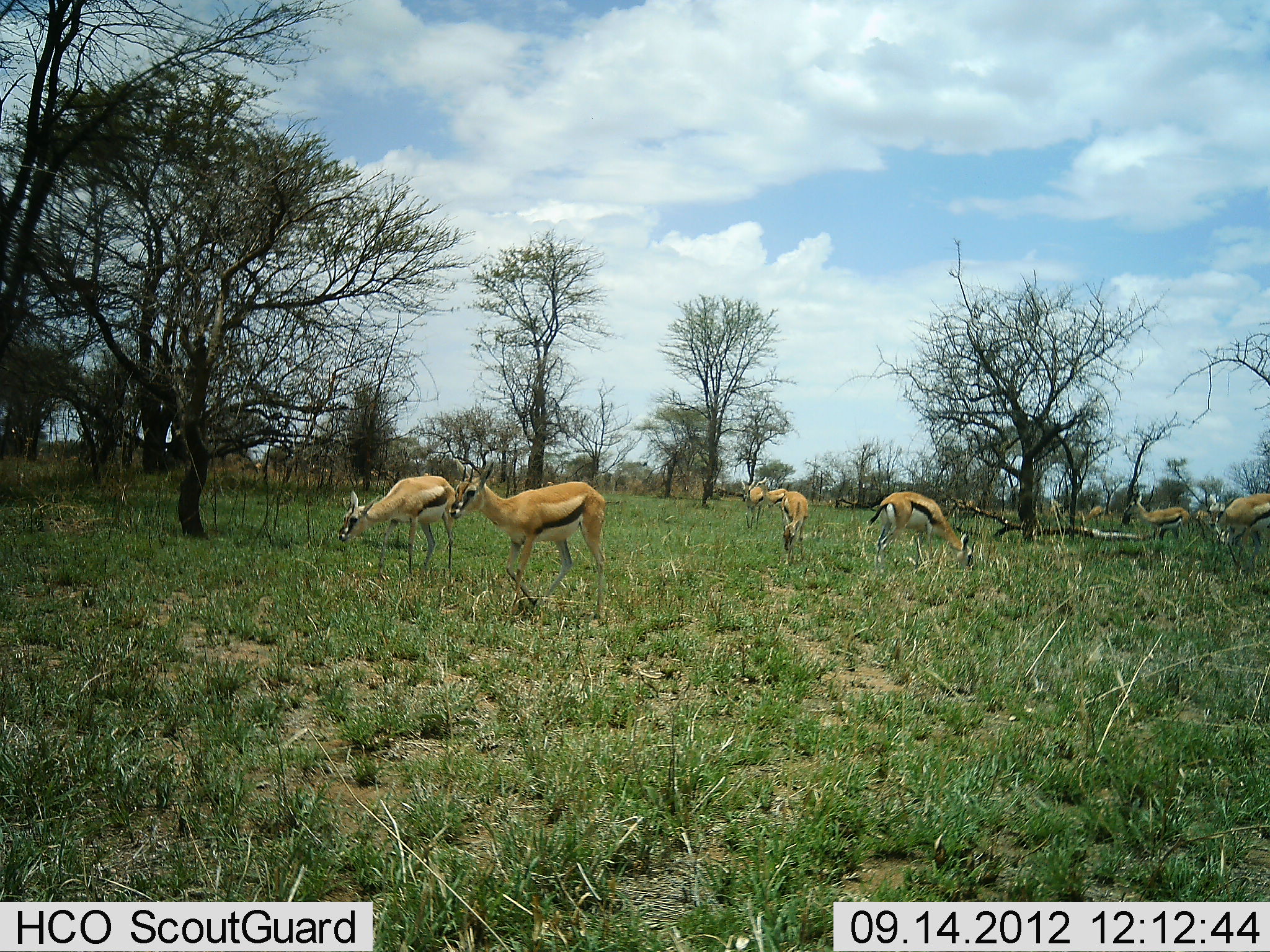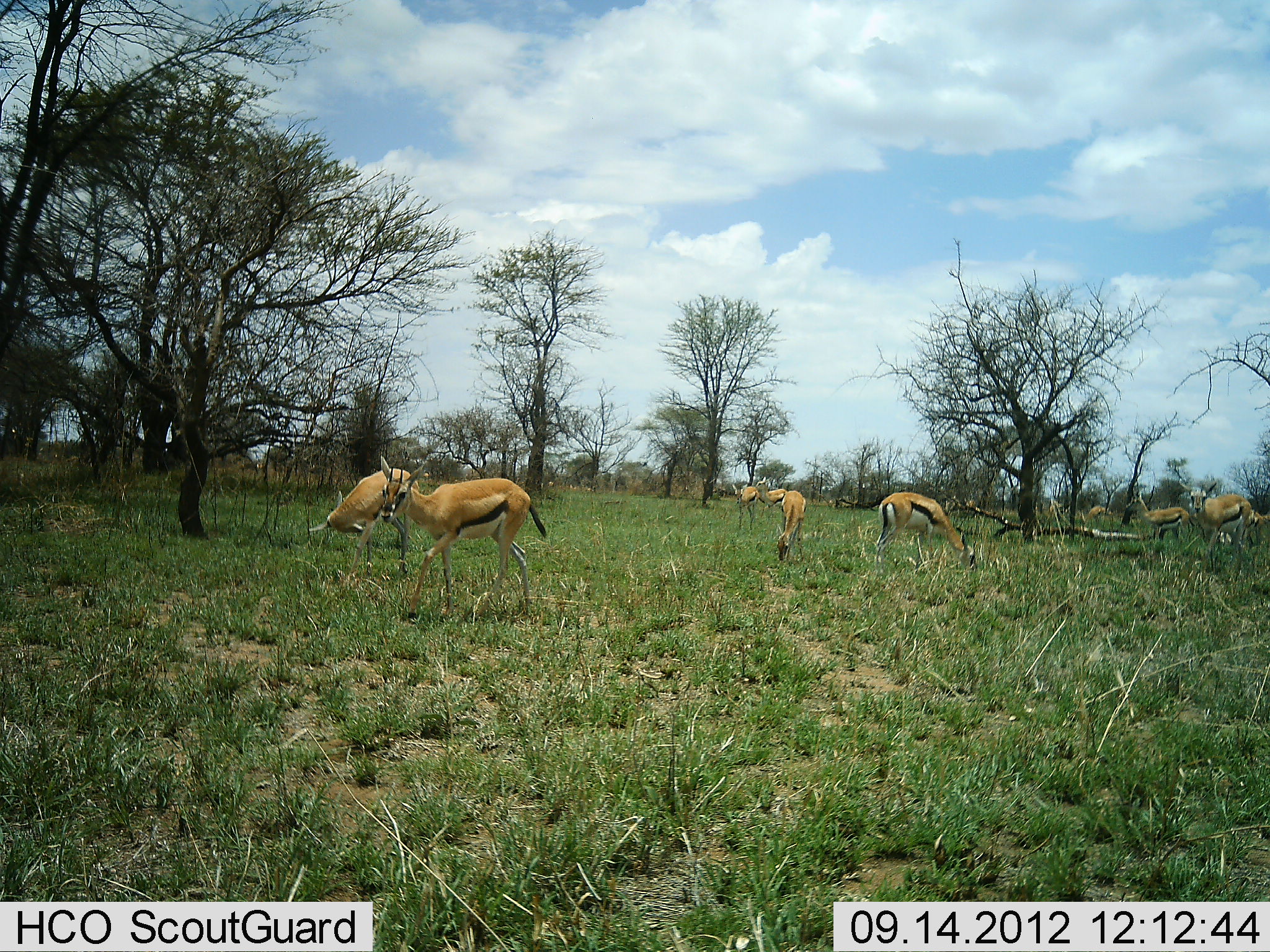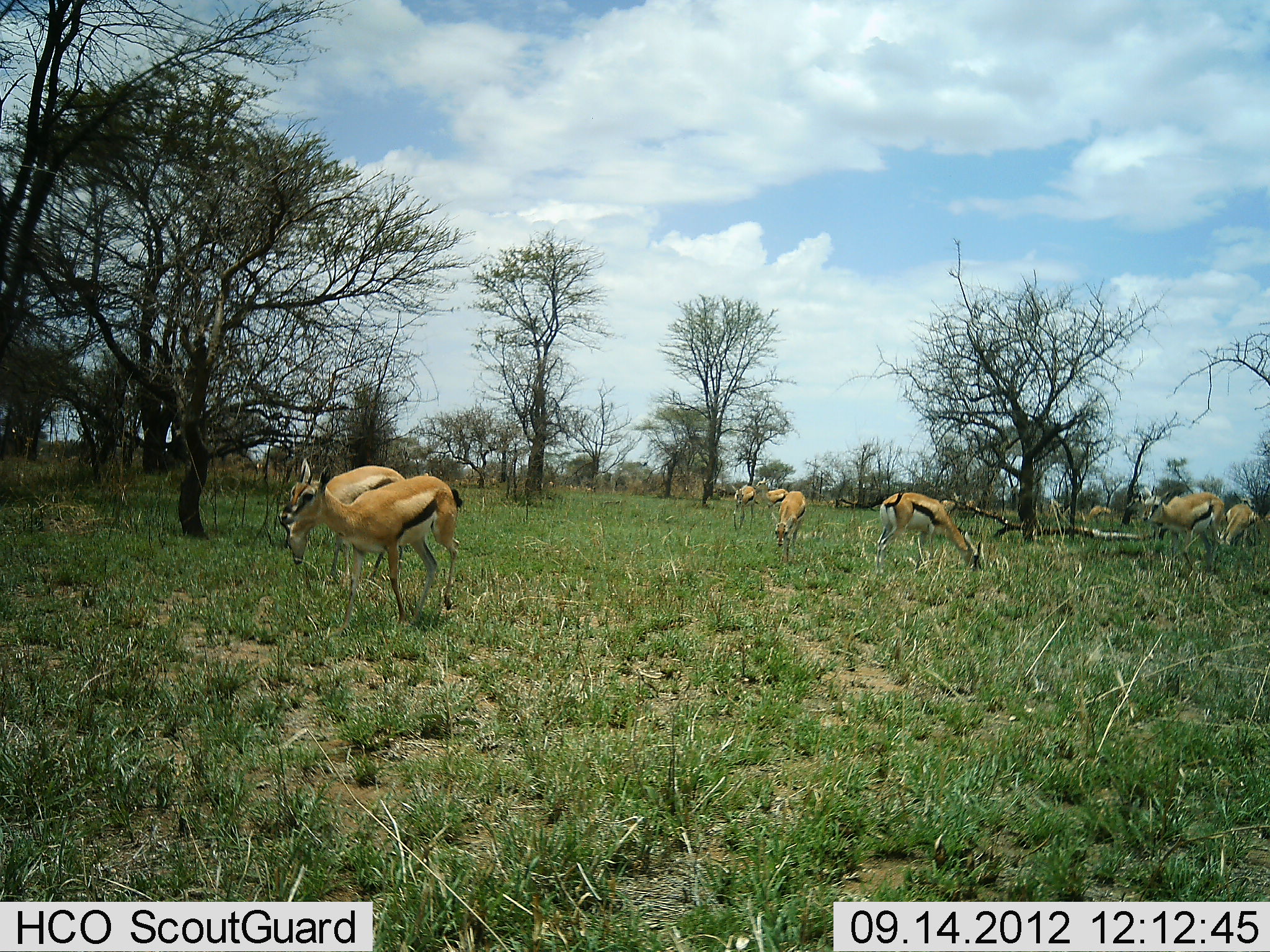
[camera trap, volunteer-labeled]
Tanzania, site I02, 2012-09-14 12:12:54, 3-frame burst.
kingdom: Animalia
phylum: Chordata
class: Mammalia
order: Artiodactyla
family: Bovidae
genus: Eudorcas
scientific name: Eudorcas thomsonii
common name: thomson's gazelle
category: gazellethomsons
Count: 10.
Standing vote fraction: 50%.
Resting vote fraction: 0%.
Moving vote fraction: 70%.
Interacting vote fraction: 10%.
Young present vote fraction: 0%.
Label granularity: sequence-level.